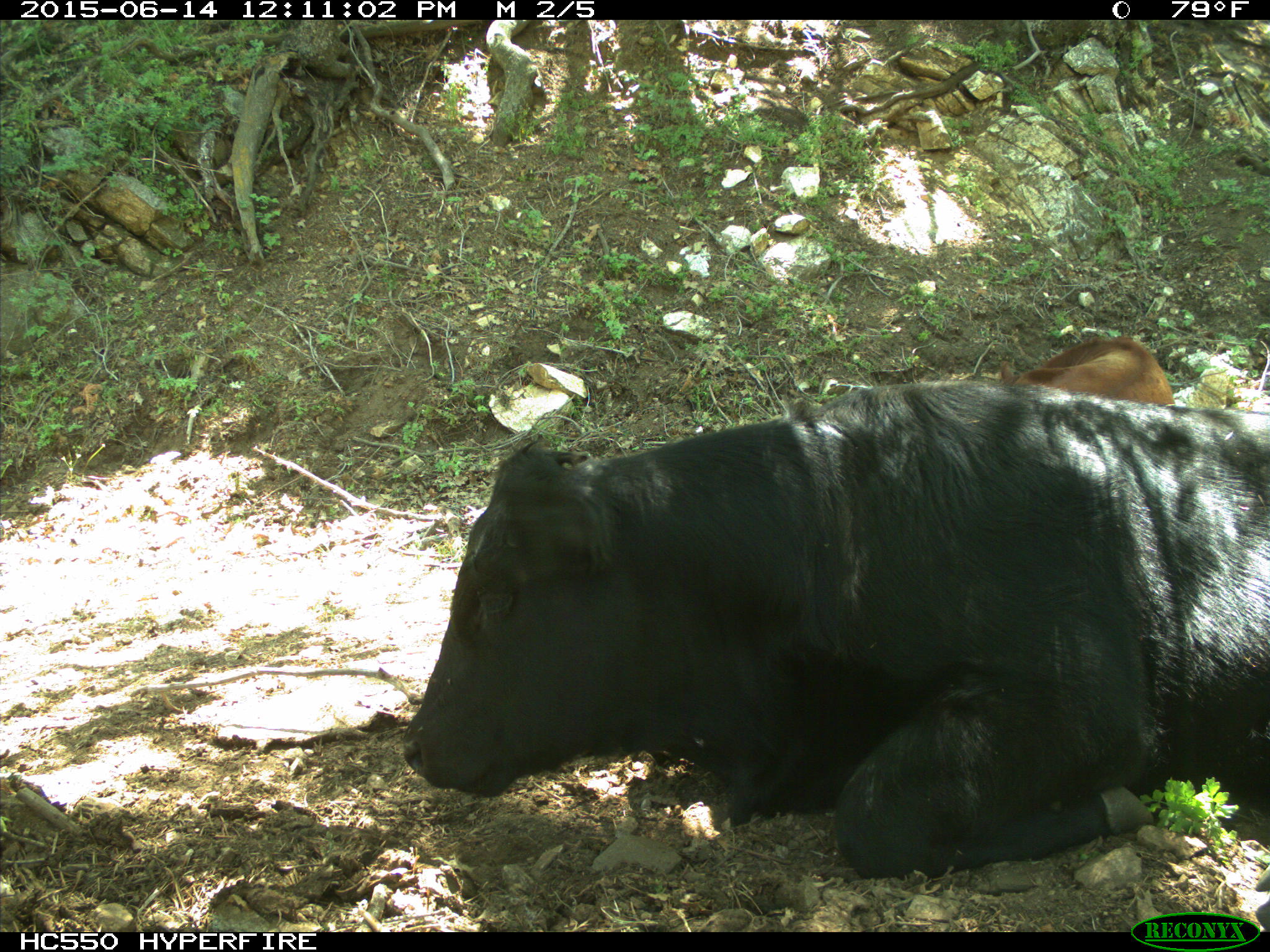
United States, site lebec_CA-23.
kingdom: Animalia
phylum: Chordata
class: Mammalia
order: Artiodactyla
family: Bovidae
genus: Bos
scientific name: Bos taurus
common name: domestic cow